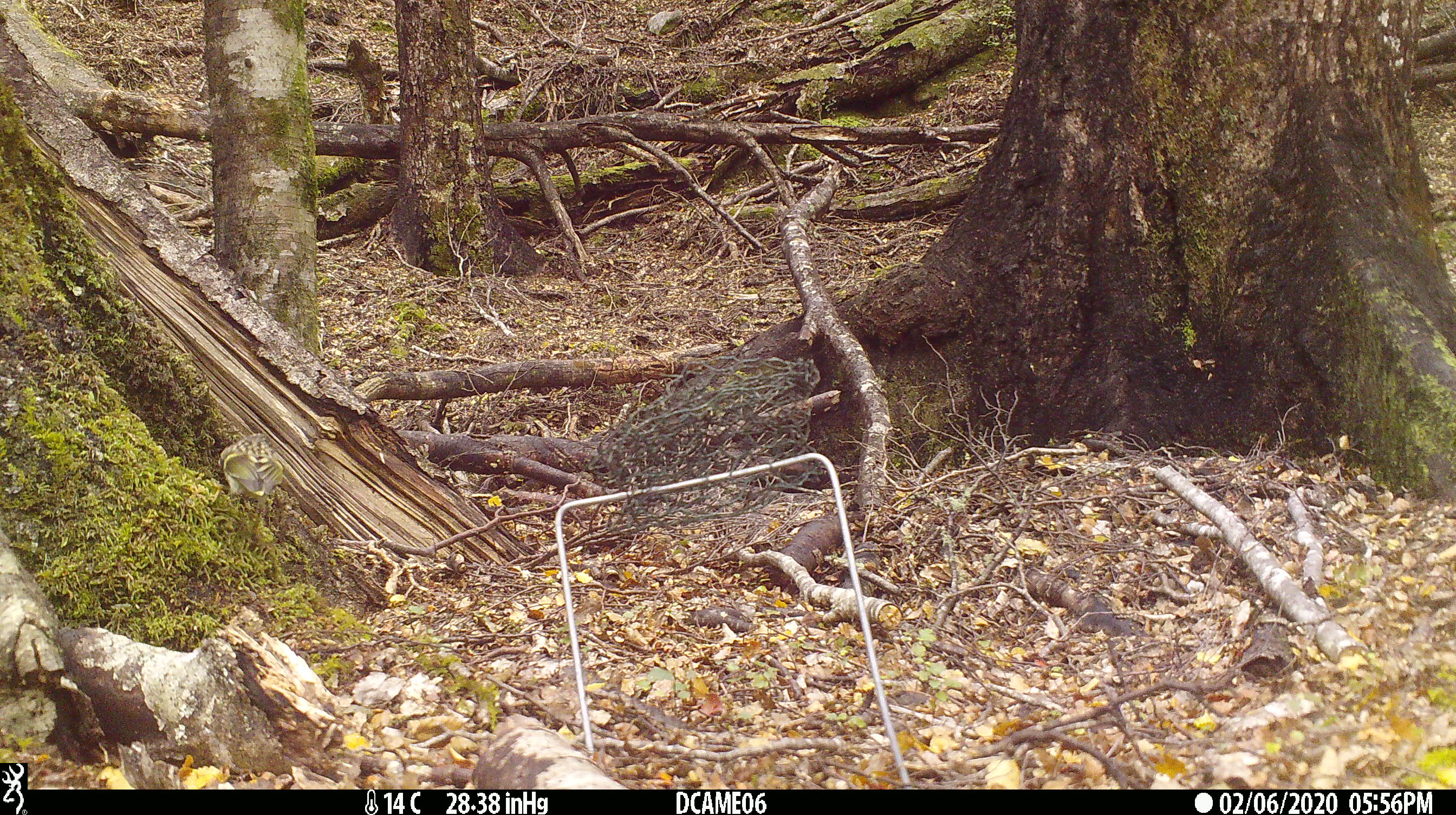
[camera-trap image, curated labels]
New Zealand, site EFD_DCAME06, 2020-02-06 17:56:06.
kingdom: Animalia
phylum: Chordata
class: Aves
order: Passeriformes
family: Acanthisittidae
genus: Acanthisitta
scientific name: Acanthisitta chloris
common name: rifleman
Rifleman (Acanthisitta chloris).